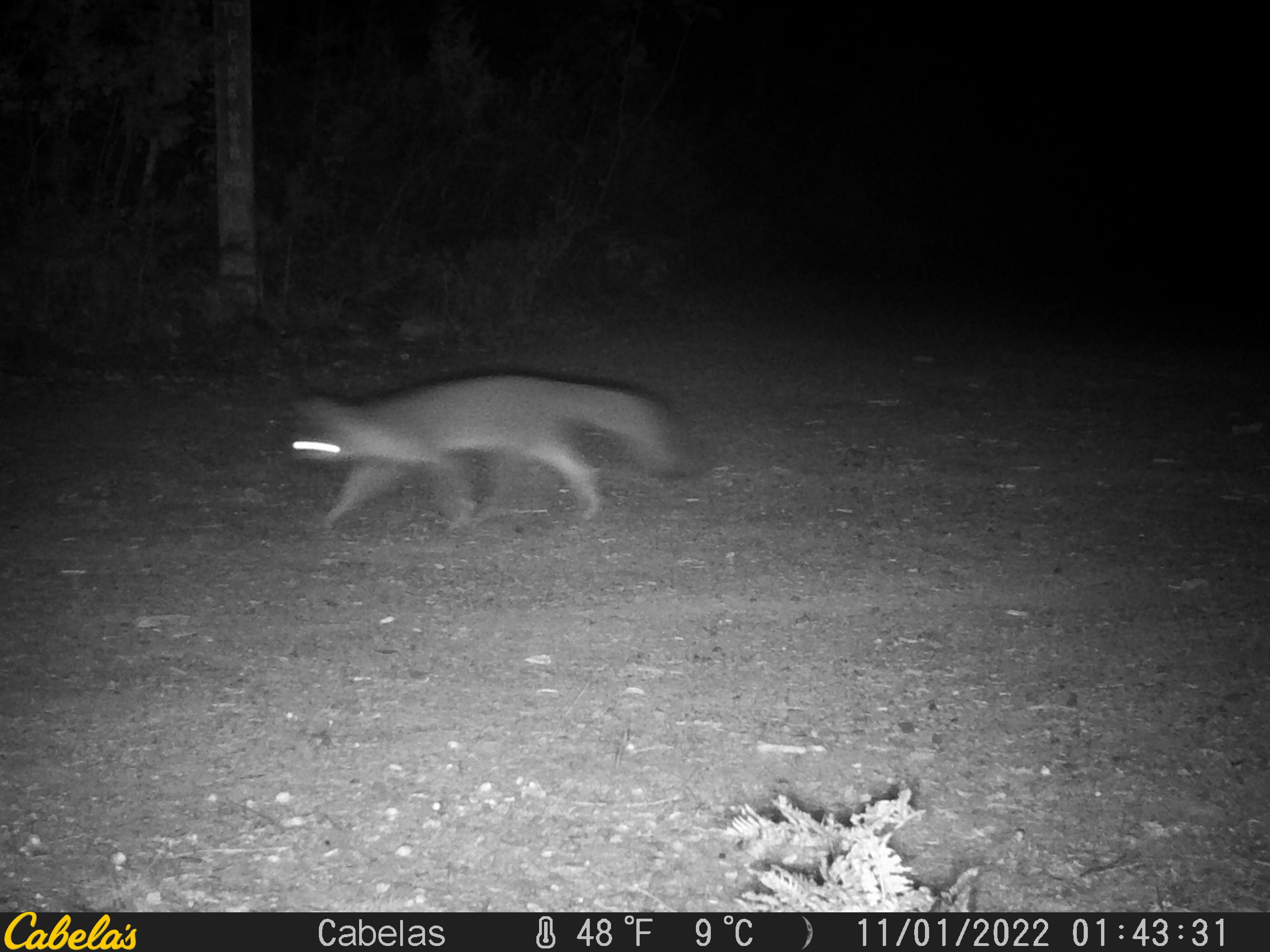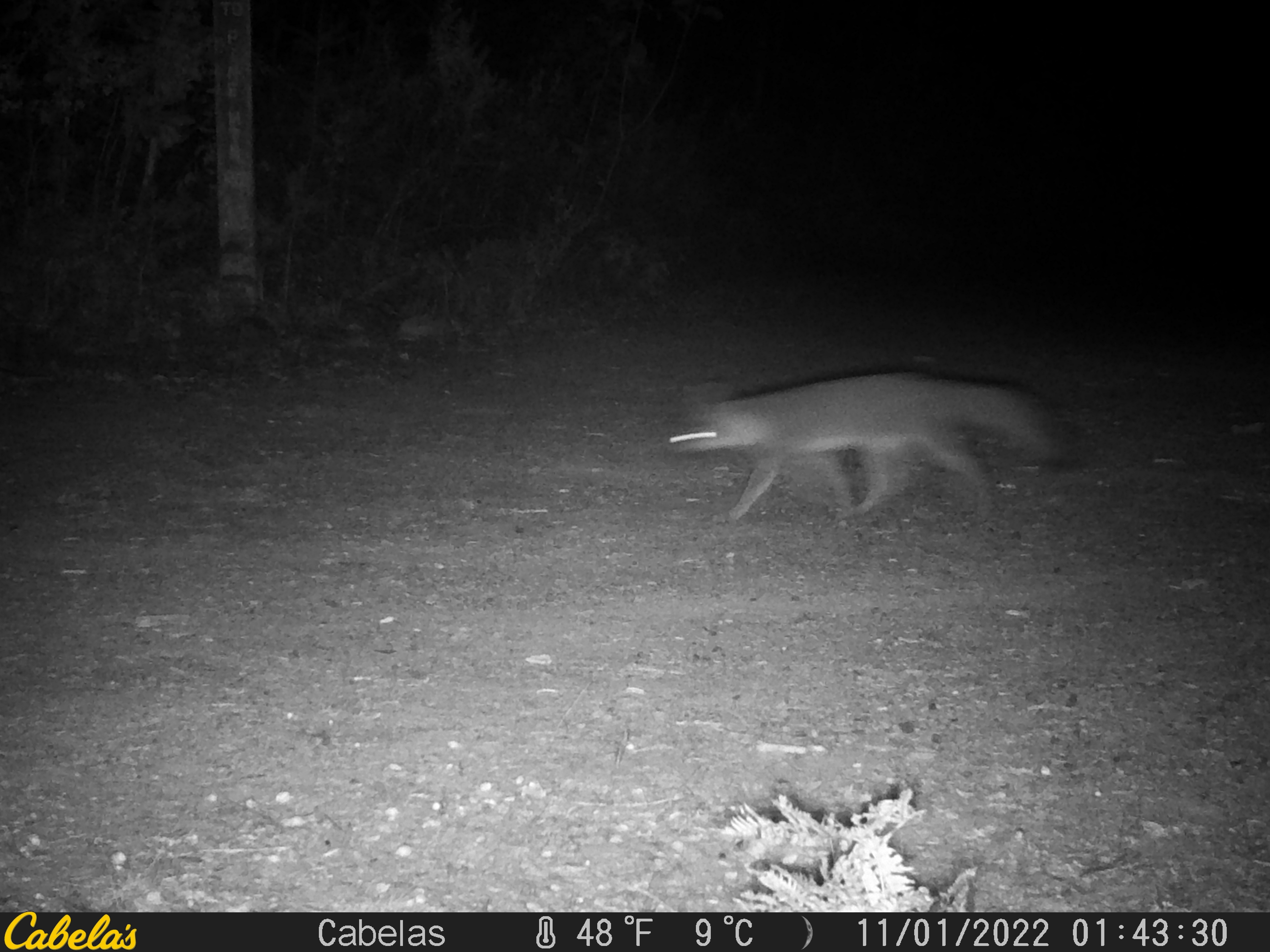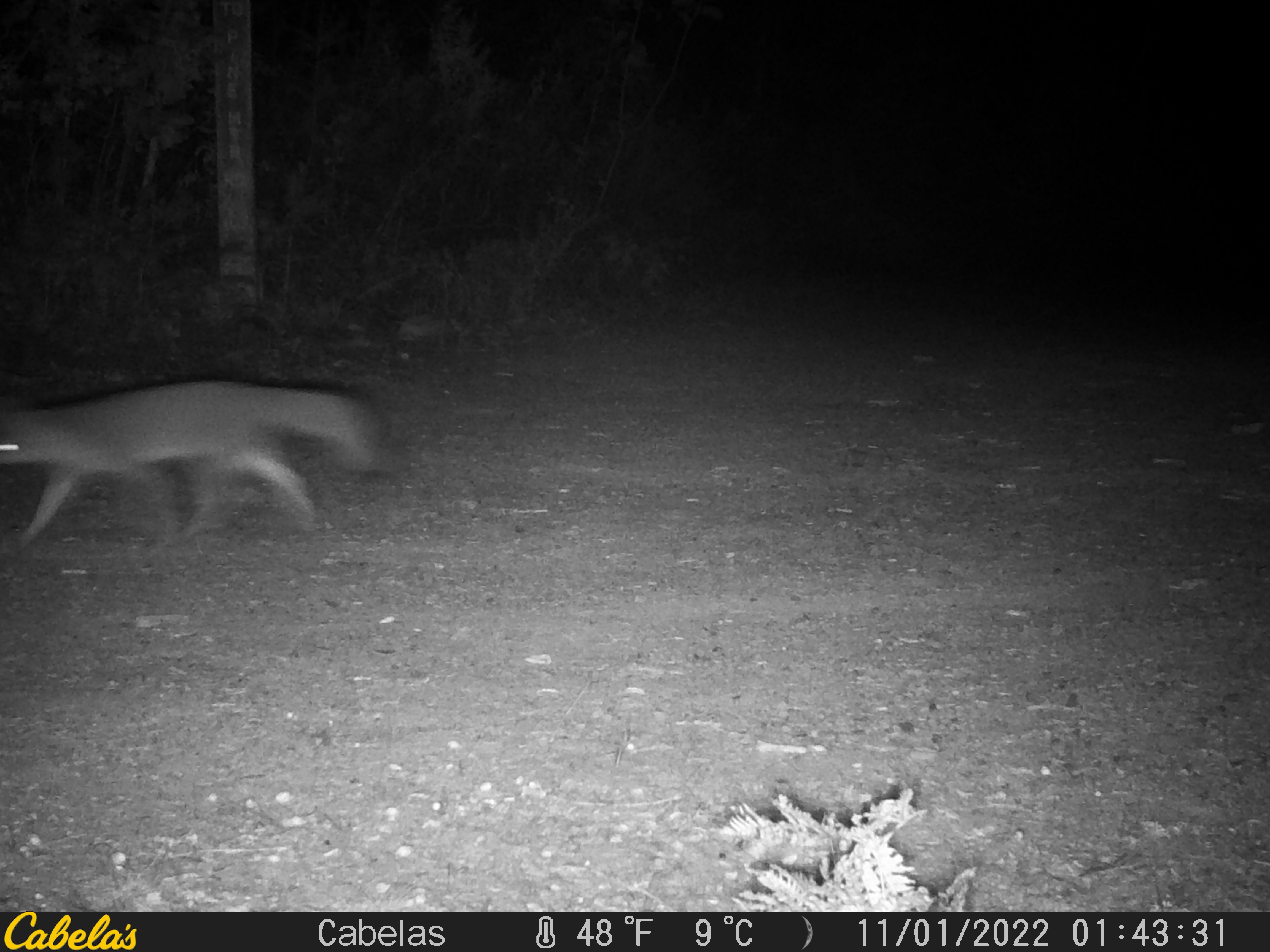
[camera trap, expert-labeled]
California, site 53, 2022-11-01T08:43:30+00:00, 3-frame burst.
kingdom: Animalia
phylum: Chordata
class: Mammalia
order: Carnivora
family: Canidae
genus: Urocyon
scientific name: Urocyon cinereoargenteus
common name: gray fox